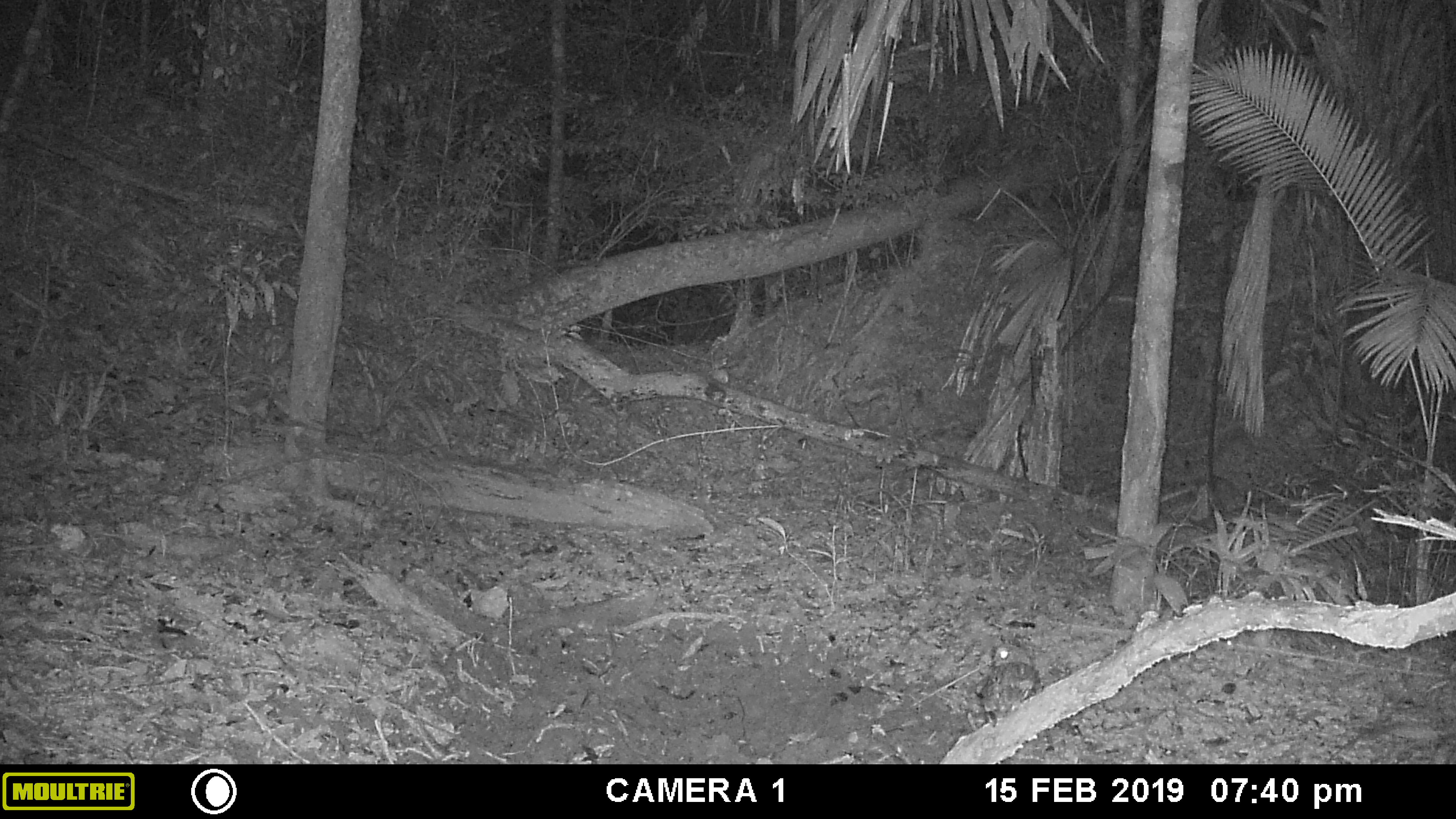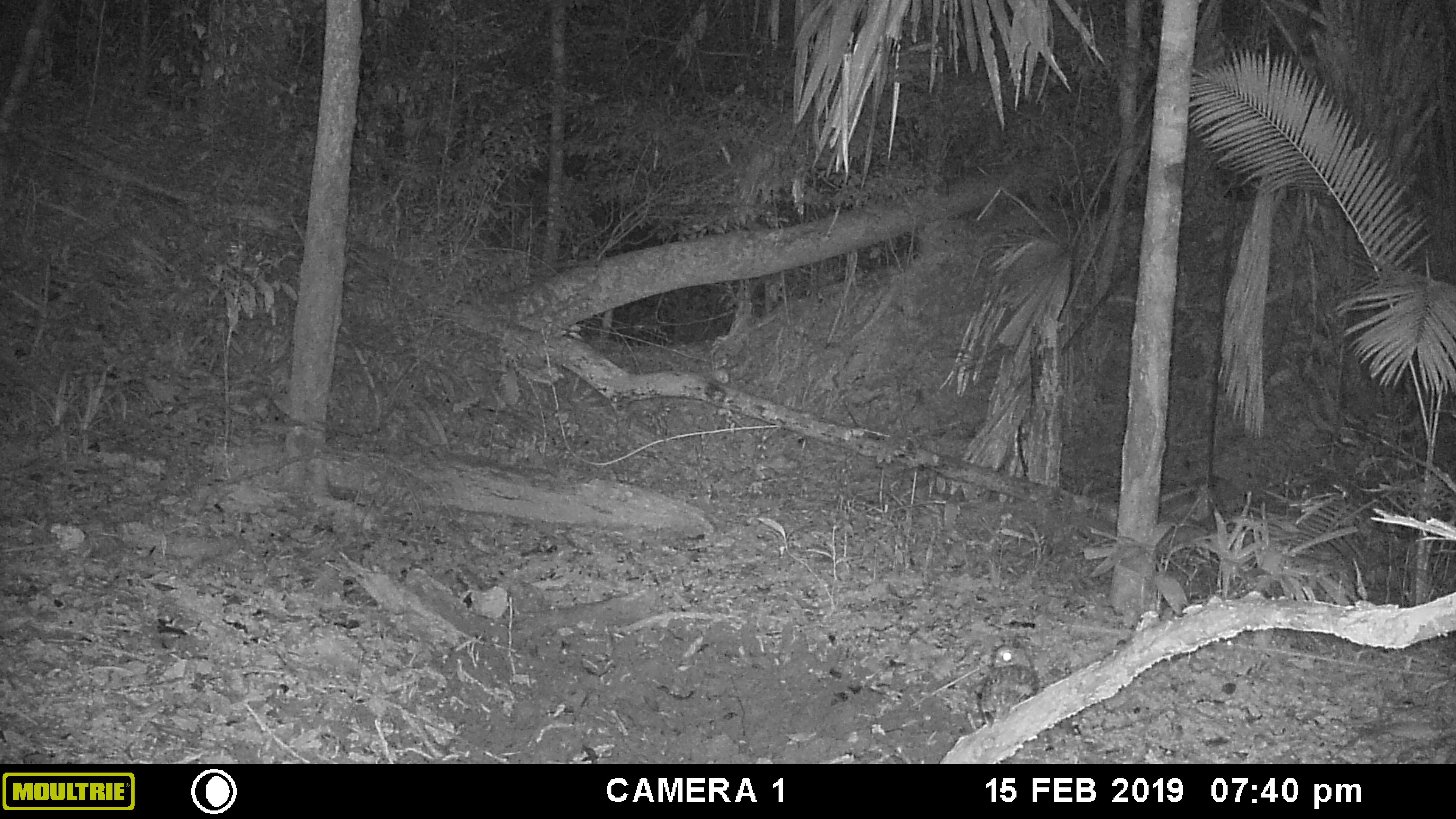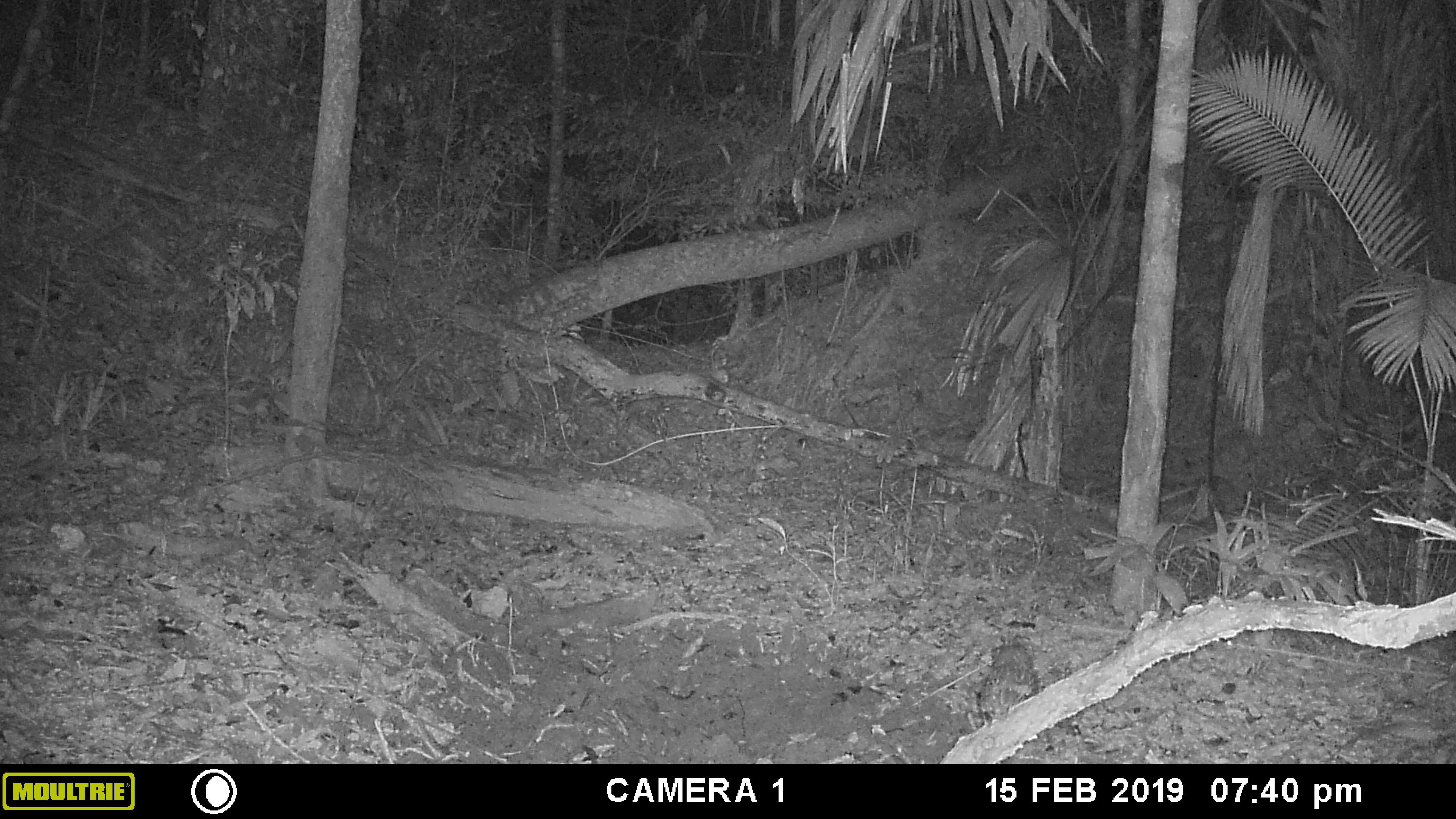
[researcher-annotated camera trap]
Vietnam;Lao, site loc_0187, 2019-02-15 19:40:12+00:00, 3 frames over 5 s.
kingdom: Animalia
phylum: Chordata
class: Aves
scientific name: Aves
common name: bird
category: unidentified bird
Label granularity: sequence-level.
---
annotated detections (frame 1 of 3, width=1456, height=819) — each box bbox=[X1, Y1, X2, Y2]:
unidentified bird: bbox=[977, 643, 1043, 728]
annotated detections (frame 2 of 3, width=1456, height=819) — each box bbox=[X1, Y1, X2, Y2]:
unidentified bird: bbox=[977, 643, 1039, 728]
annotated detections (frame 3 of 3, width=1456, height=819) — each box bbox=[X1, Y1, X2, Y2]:
unidentified bird: bbox=[977, 640, 1039, 728]